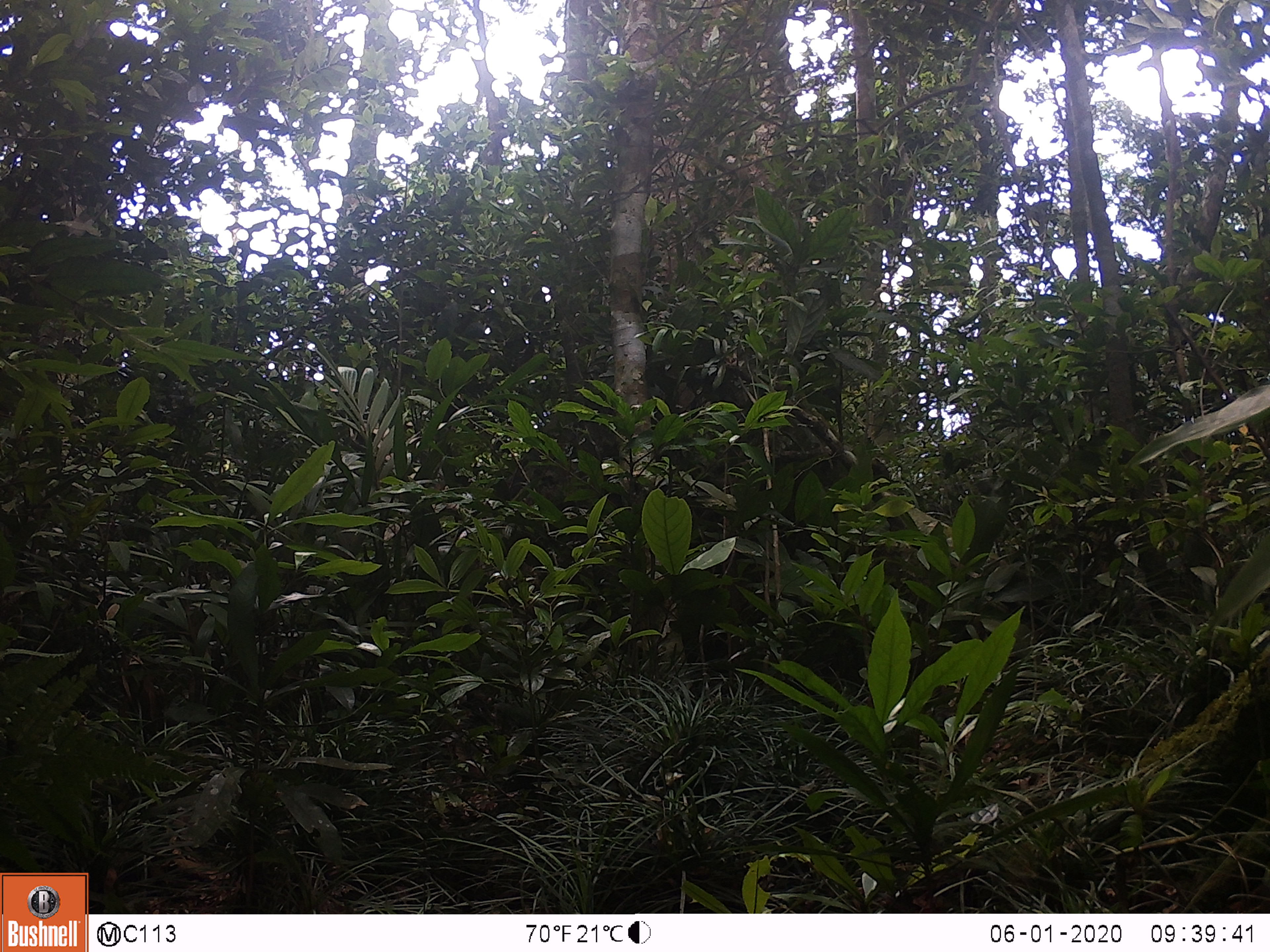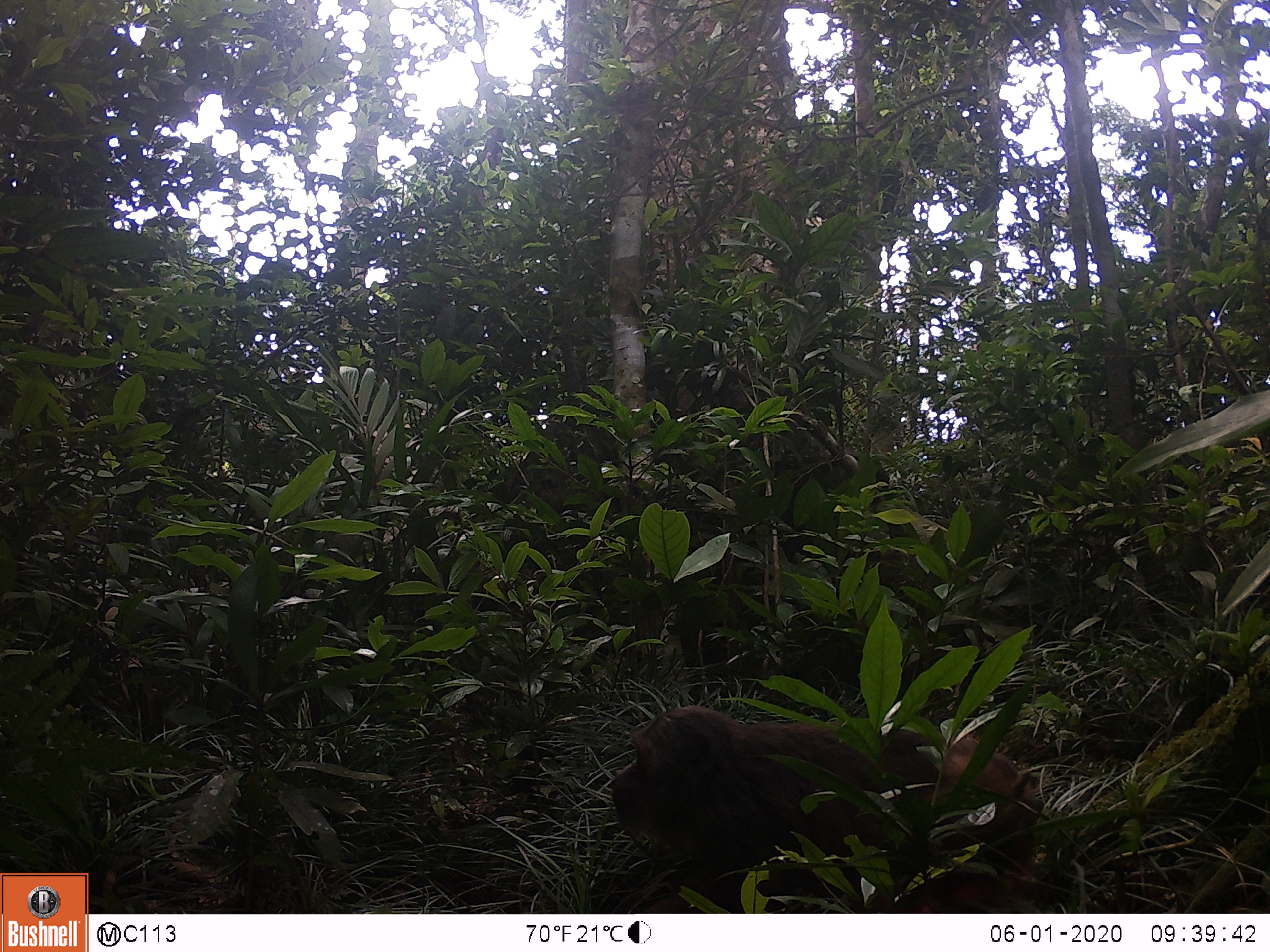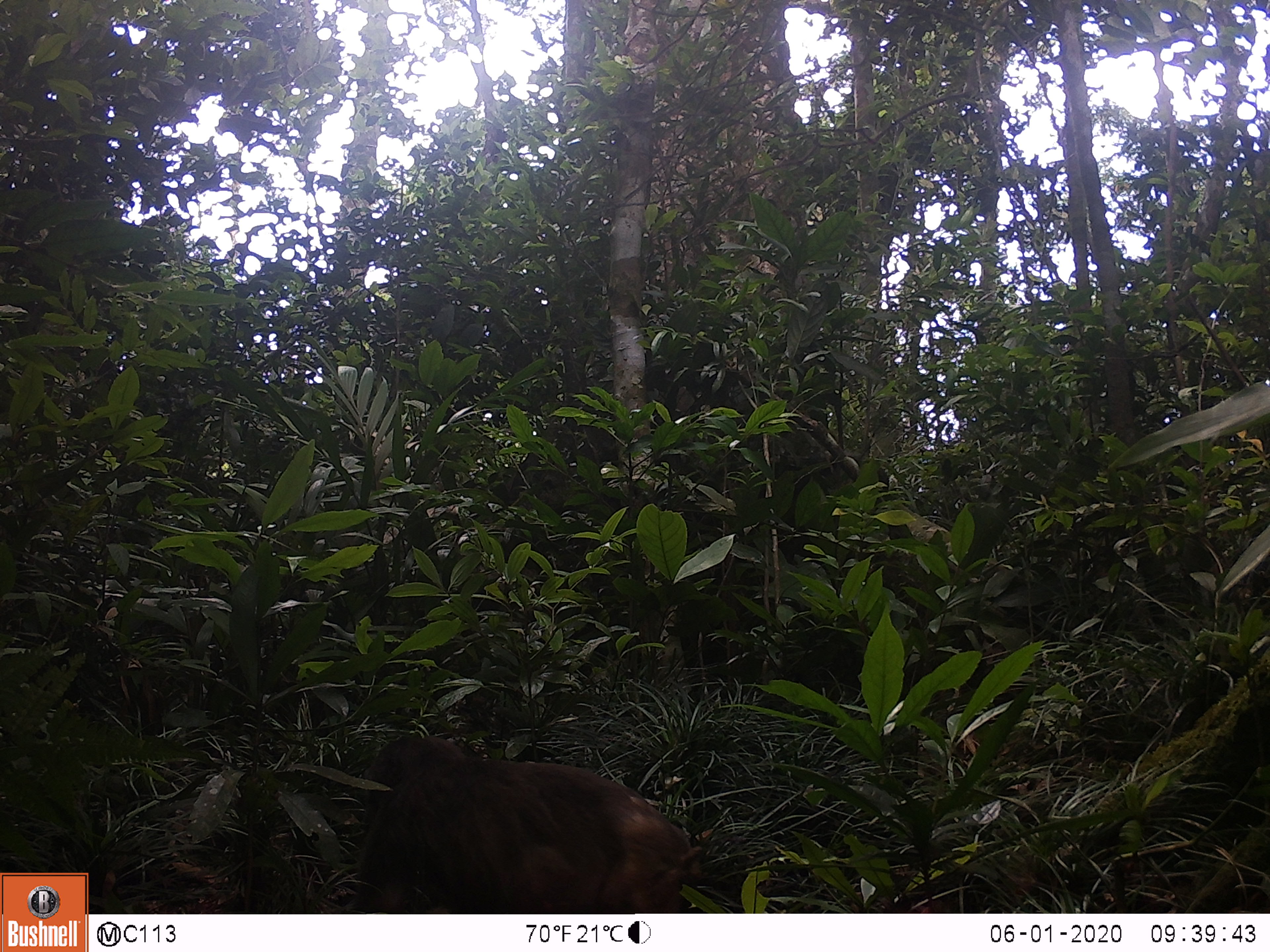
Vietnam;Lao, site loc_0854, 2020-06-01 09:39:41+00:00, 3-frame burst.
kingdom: Animalia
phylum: Chordata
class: Mammalia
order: Primates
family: Cercopithecidae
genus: Macaca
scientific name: Macaca arctoides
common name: stump-tailed macaque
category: stump tailed macaque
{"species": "stump tailed macaque (stump-tailed macaque) (Macaca arctoides)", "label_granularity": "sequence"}